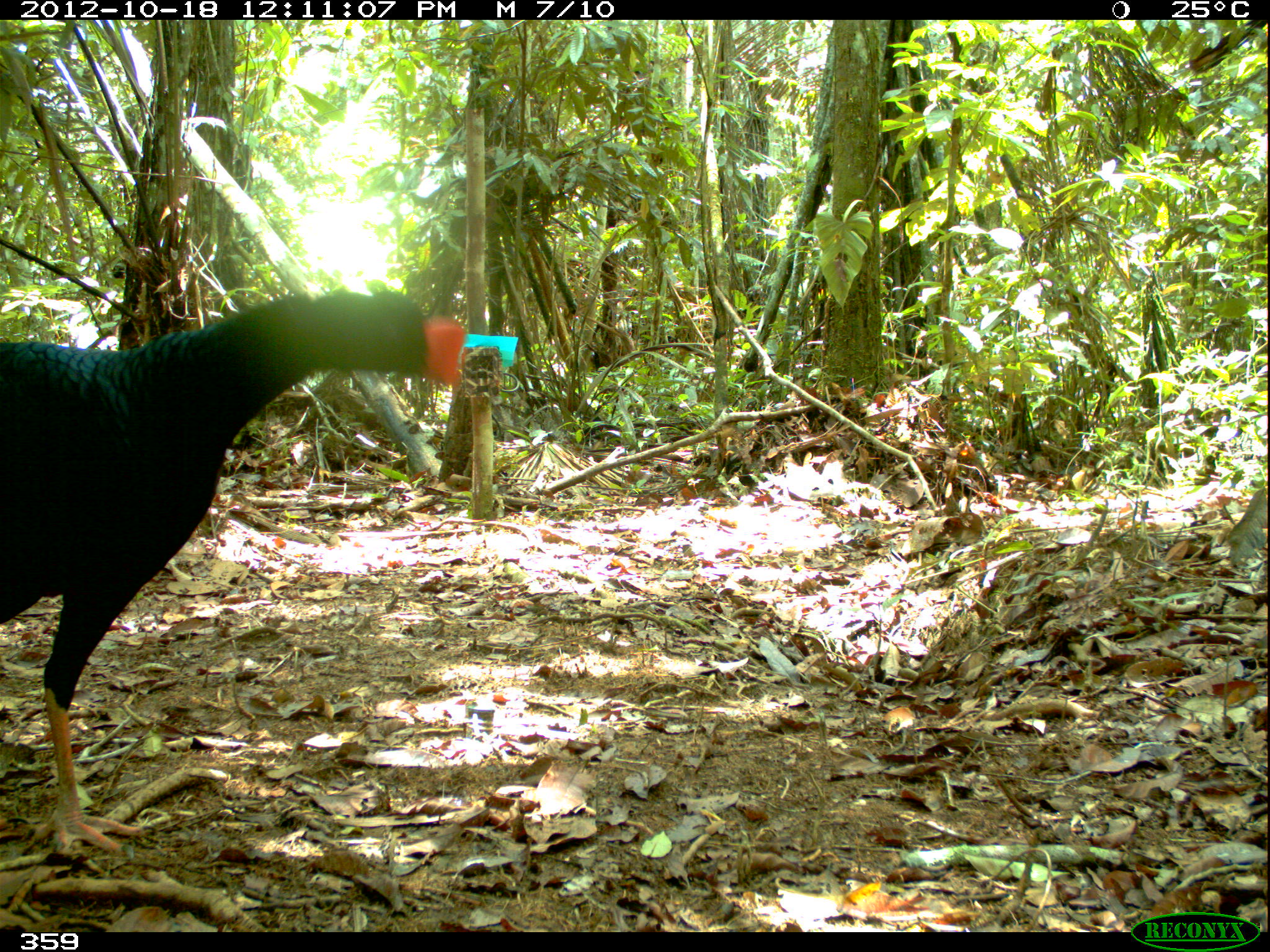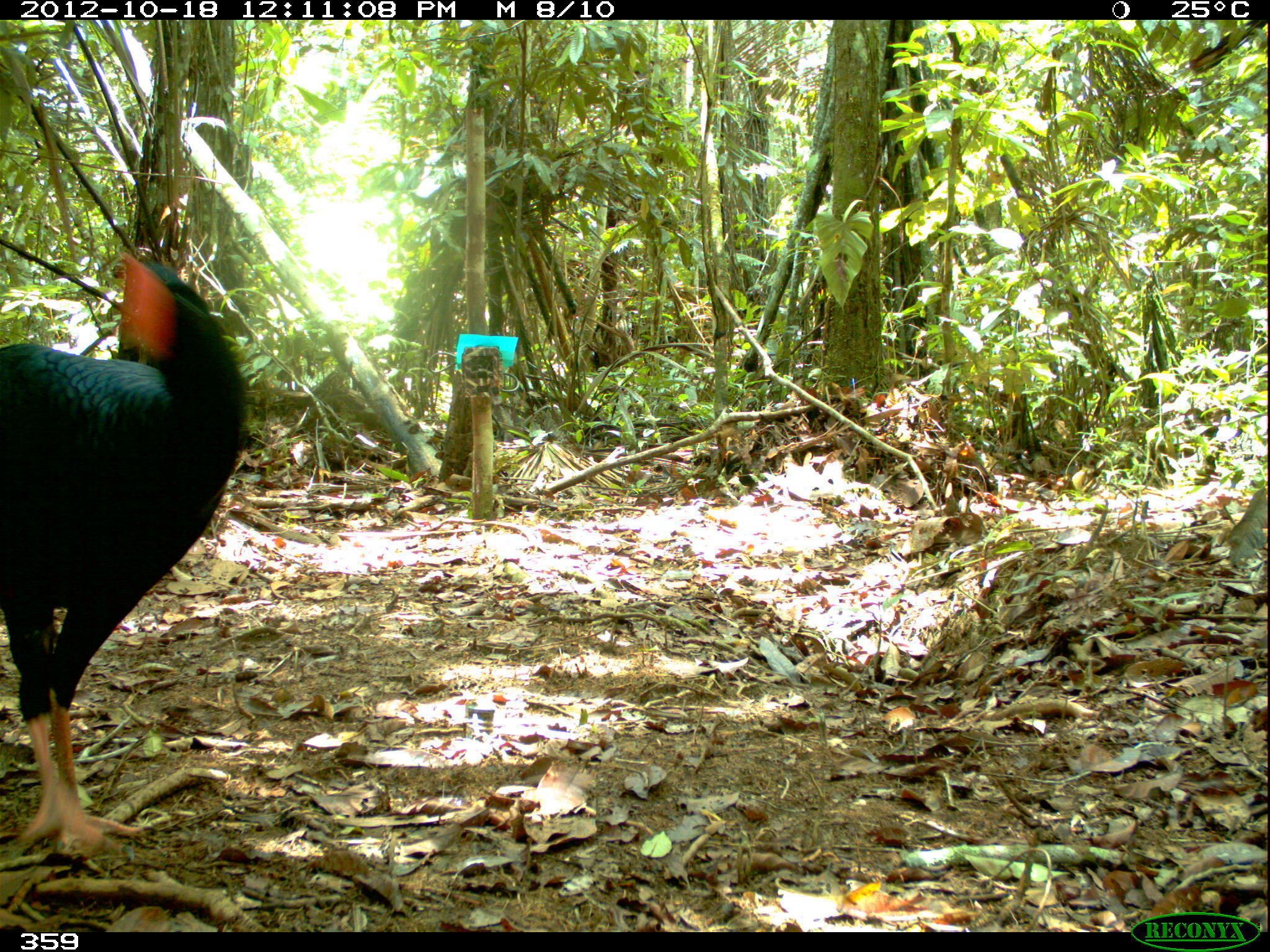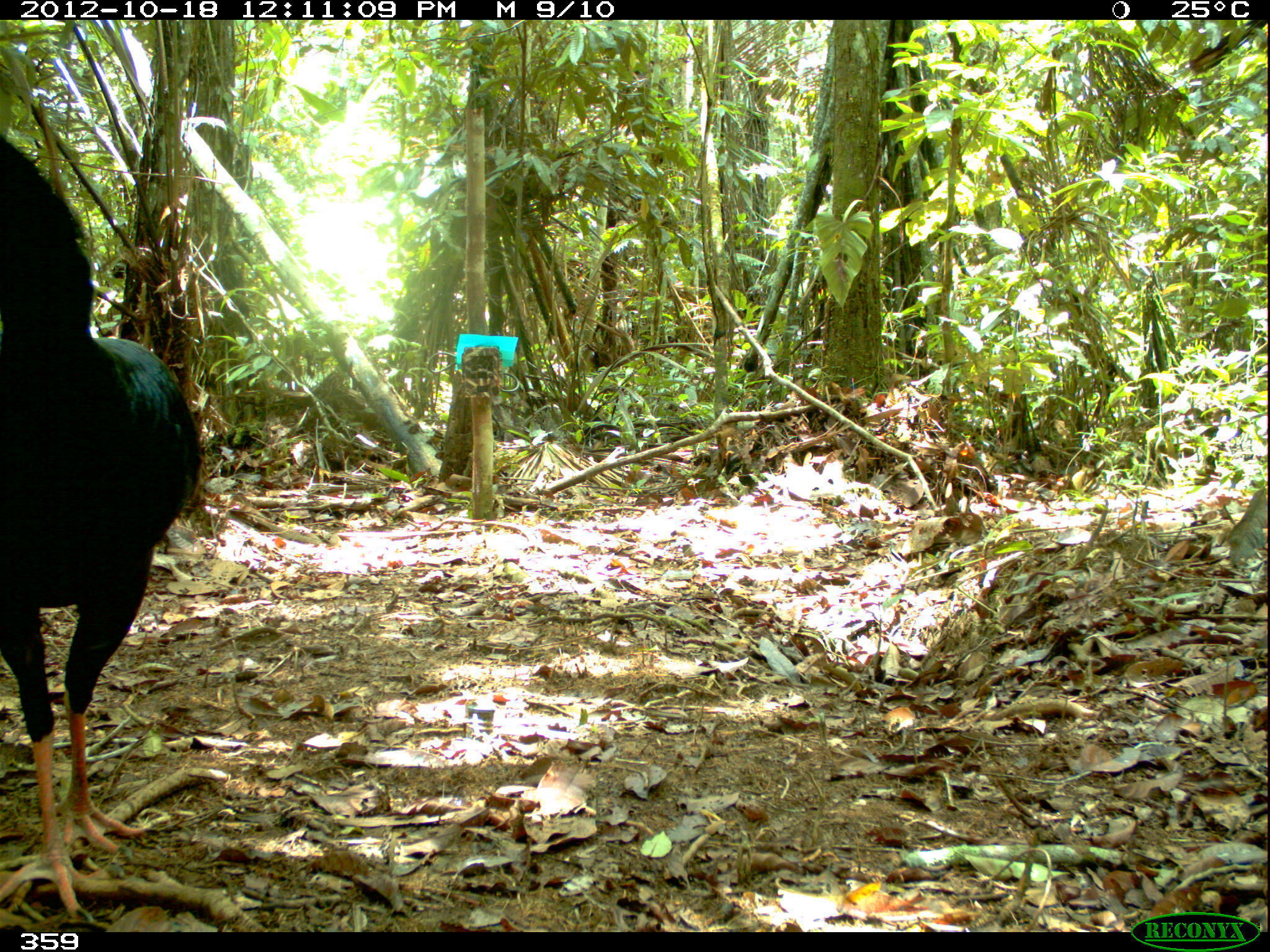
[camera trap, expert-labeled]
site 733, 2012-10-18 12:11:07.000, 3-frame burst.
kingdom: Animalia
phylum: Chordata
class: Aves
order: Galliformes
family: Cracidae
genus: Mitu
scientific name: Mitu tuberosum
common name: razor-billed curassow